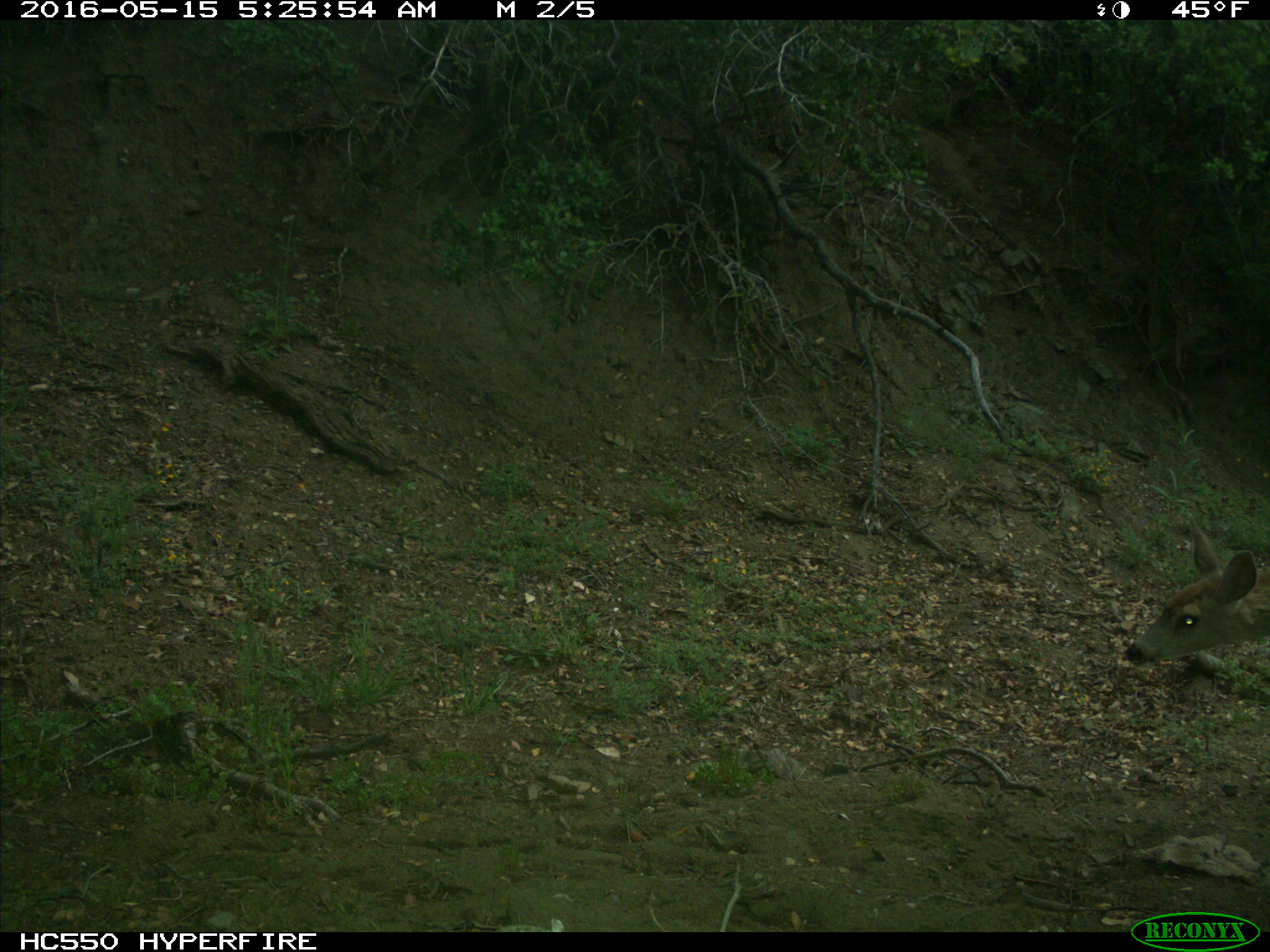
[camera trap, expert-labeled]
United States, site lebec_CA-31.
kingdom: Animalia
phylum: Chordata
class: Mammalia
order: Artiodactyla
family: Cervidae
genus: Odocoileus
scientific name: Odocoileus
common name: deer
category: unidentified deer